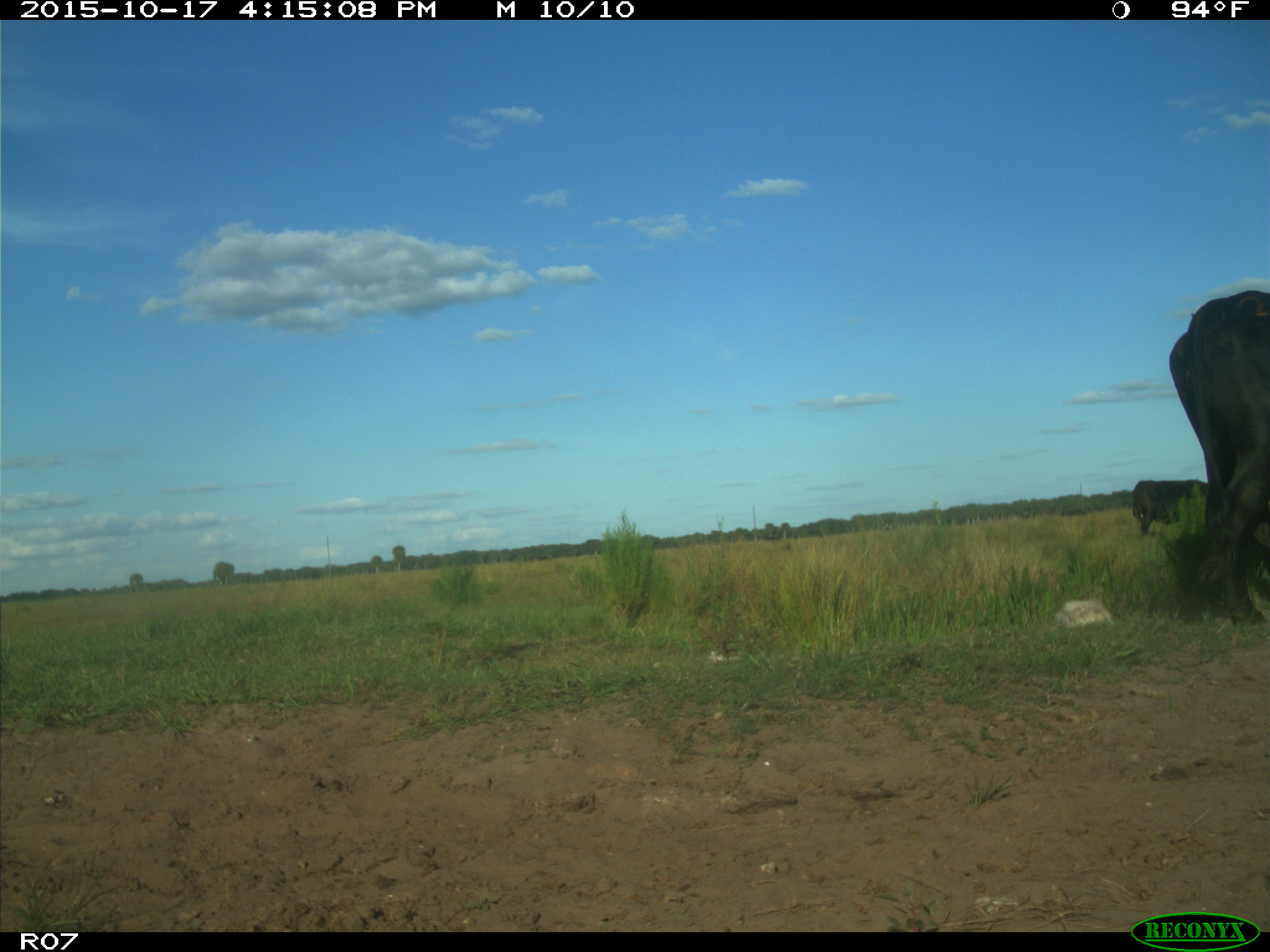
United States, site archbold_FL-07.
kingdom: Animalia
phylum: Chordata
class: Mammalia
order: Artiodactyla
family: Bovidae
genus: Bos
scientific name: Bos taurus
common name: domestic cow